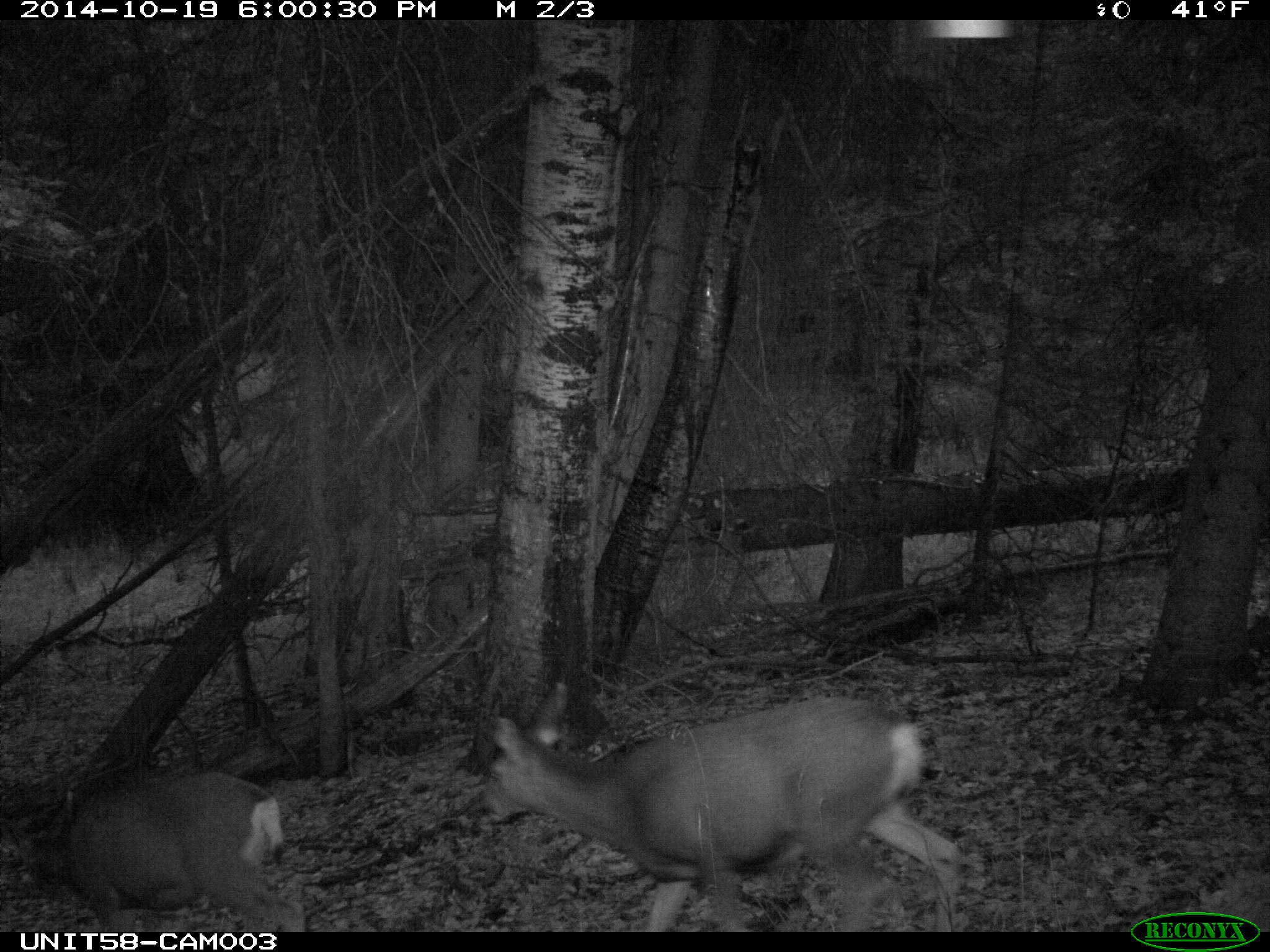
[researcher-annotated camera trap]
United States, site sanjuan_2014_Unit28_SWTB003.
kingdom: Animalia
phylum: Chordata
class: Mammalia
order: Artiodactyla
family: Cervidae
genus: Odocoileus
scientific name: Odocoileus hemionus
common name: mule deer